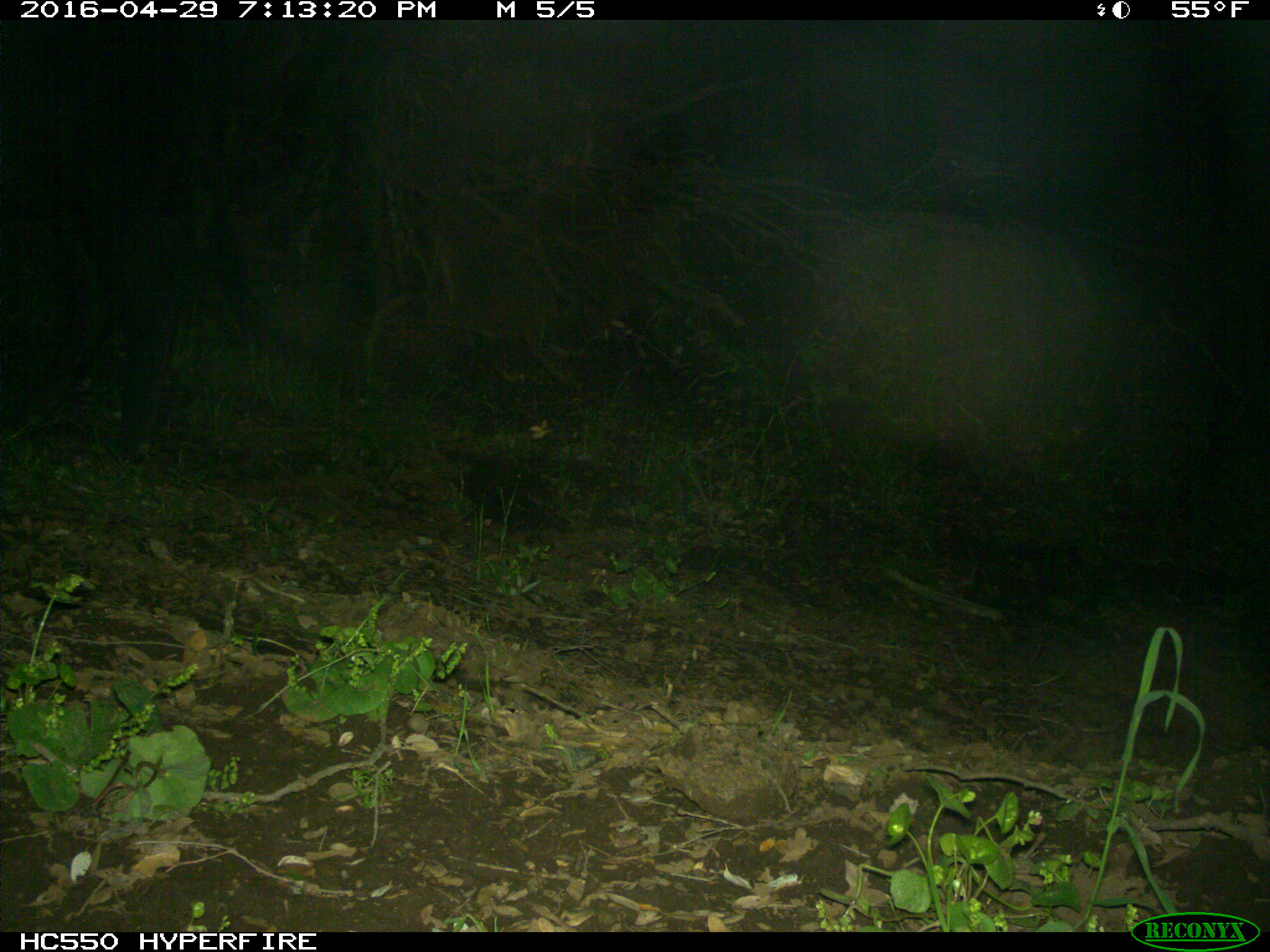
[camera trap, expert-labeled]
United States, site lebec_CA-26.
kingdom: Animalia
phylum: Chordata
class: Mammalia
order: Artiodactyla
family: Bovidae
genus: Bos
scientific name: Bos taurus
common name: domestic cow